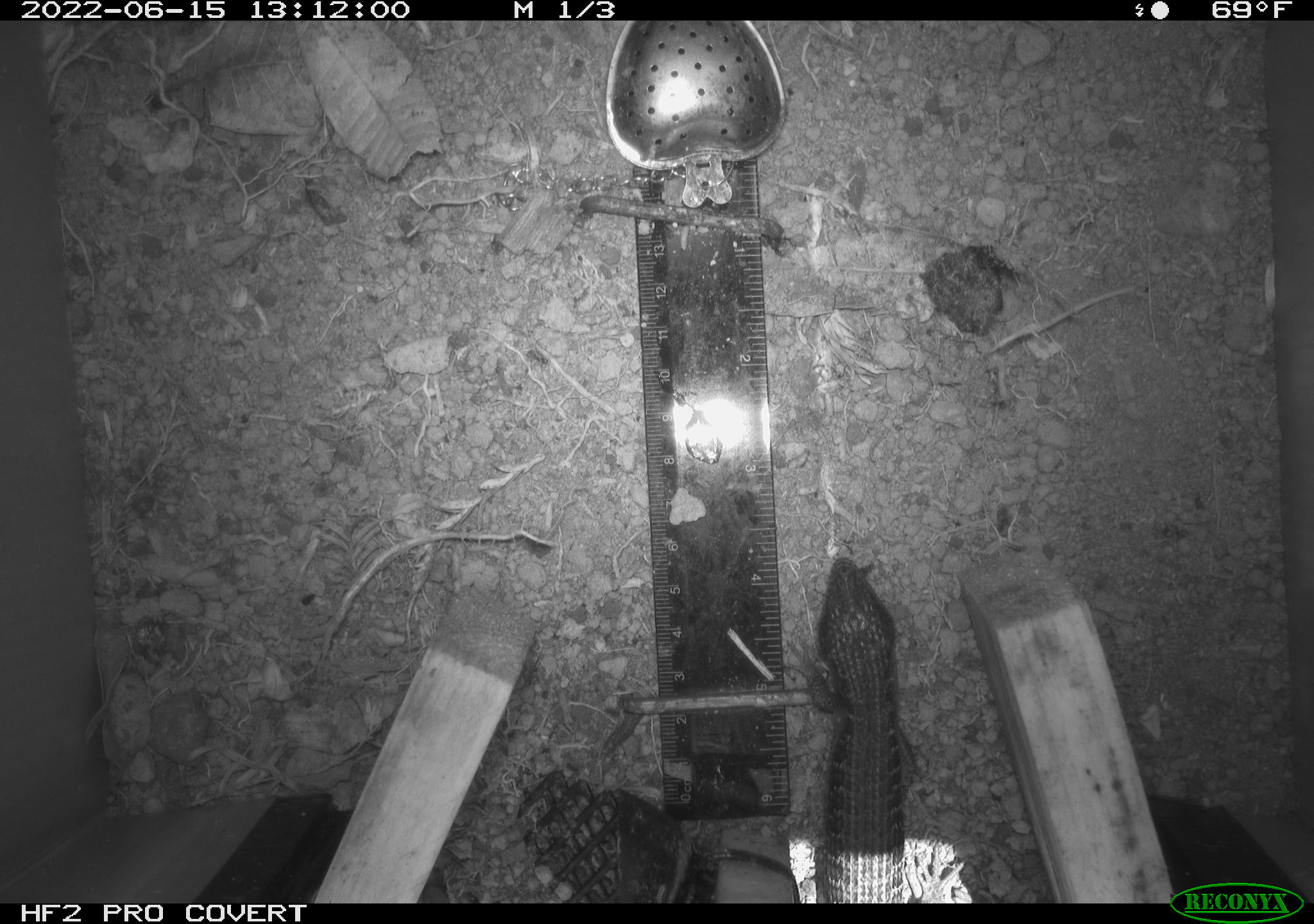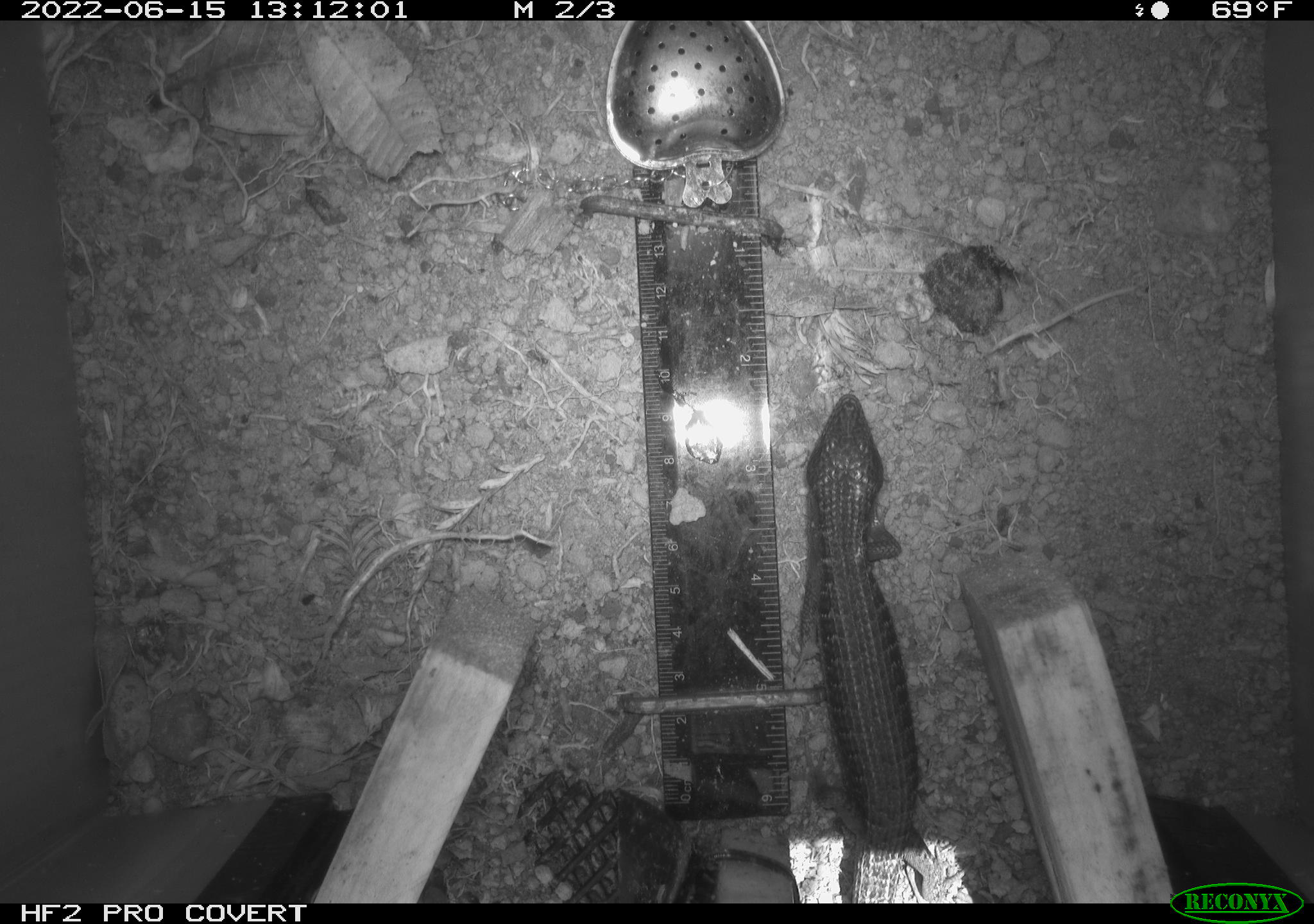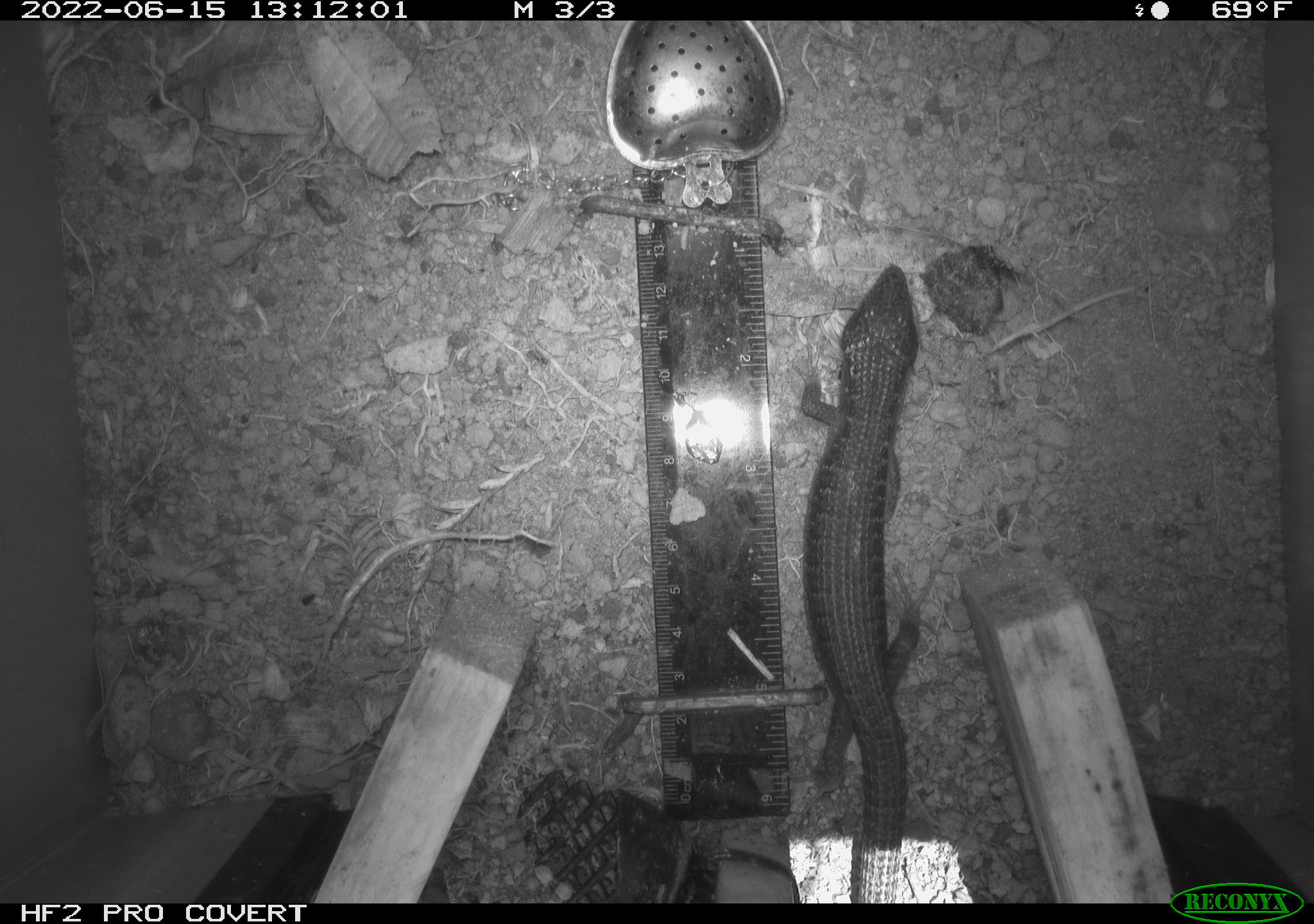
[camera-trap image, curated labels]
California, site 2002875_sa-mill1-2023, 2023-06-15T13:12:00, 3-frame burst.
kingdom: Animalia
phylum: Chordata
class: Reptilia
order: Squamata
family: Anguidae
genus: Elgaria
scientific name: Elgaria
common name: alligator lizards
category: elgaria species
Elgaria species (alligator lizards) (Elgaria).